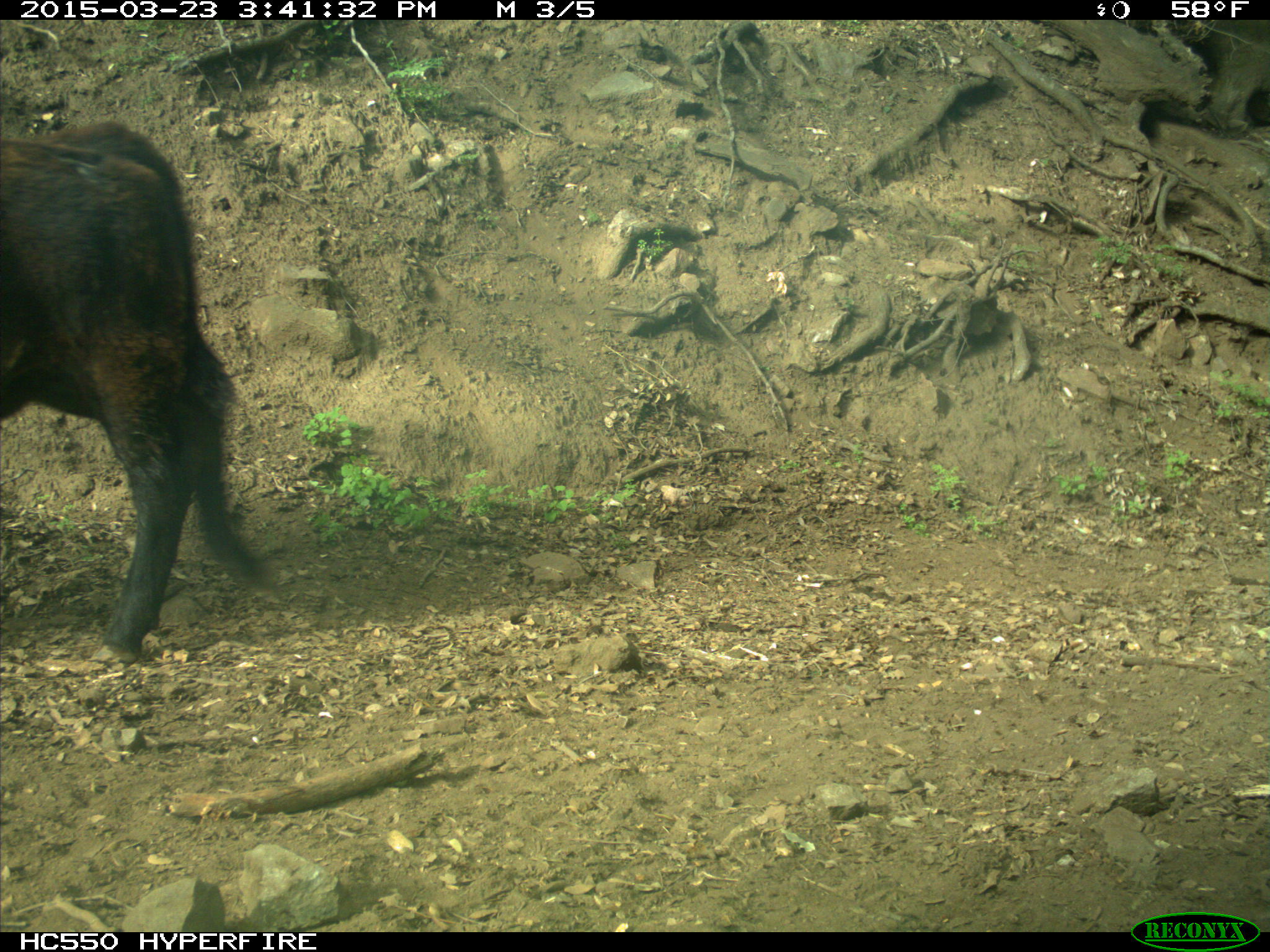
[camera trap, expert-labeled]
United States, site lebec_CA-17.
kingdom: Animalia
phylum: Chordata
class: Mammalia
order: Artiodactyla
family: Bovidae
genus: Bos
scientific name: Bos taurus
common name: domestic cow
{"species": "Bos taurus (domestic cow)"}